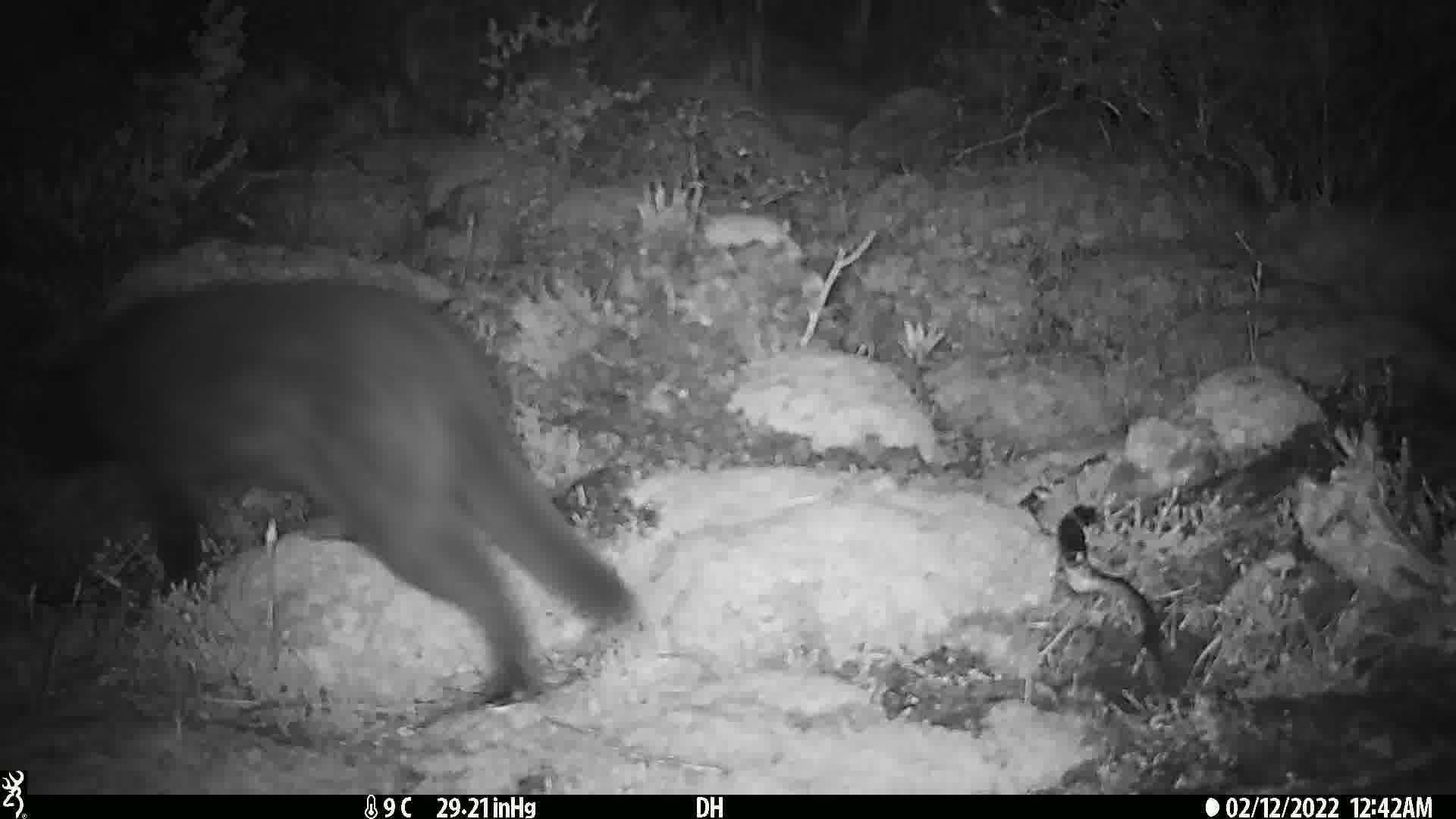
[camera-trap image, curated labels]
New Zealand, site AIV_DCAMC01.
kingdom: Animalia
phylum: Chordata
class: Mammalia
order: Carnivora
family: Felidae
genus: Felis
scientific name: Felis catus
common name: domestic cat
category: cat